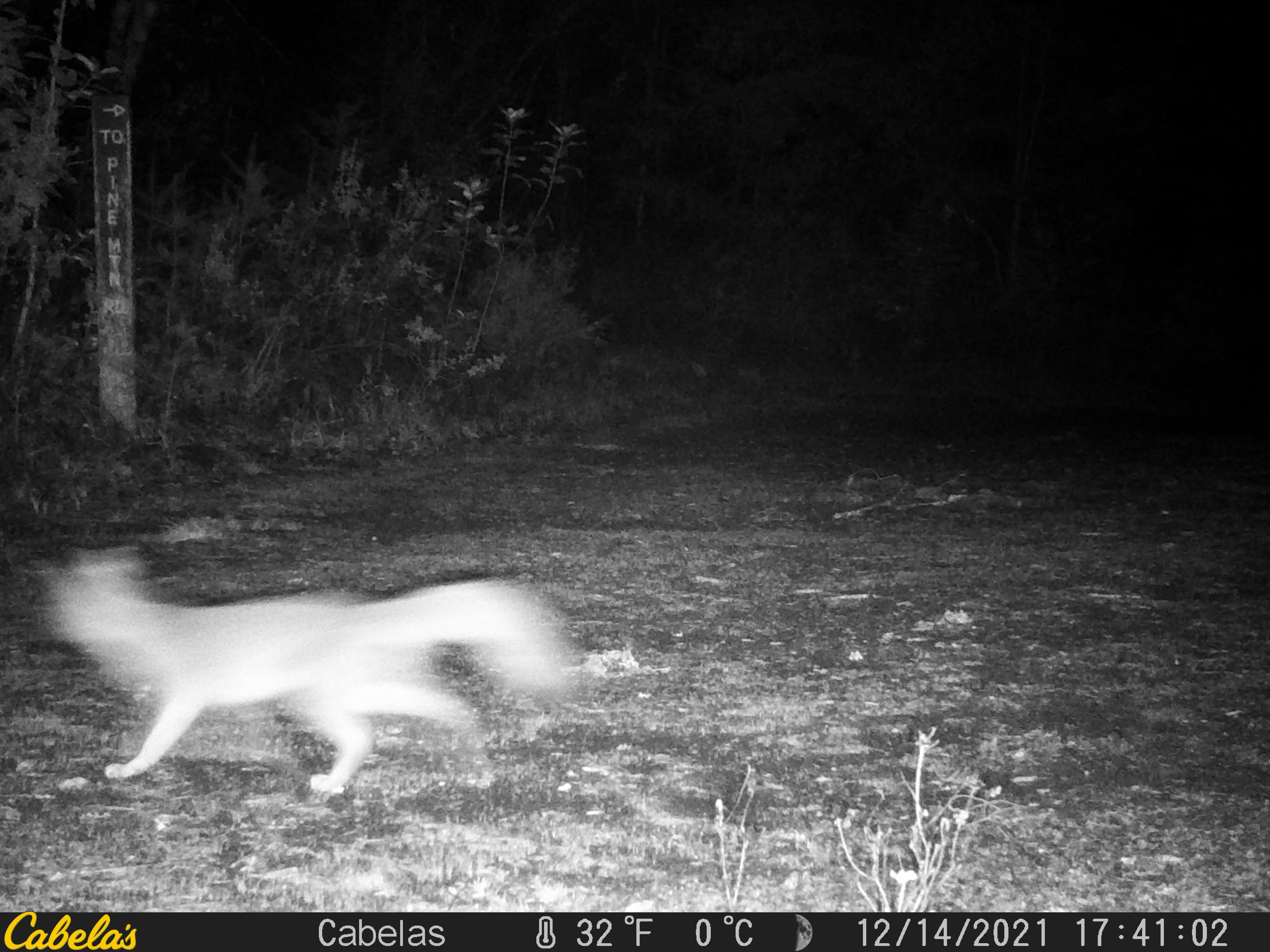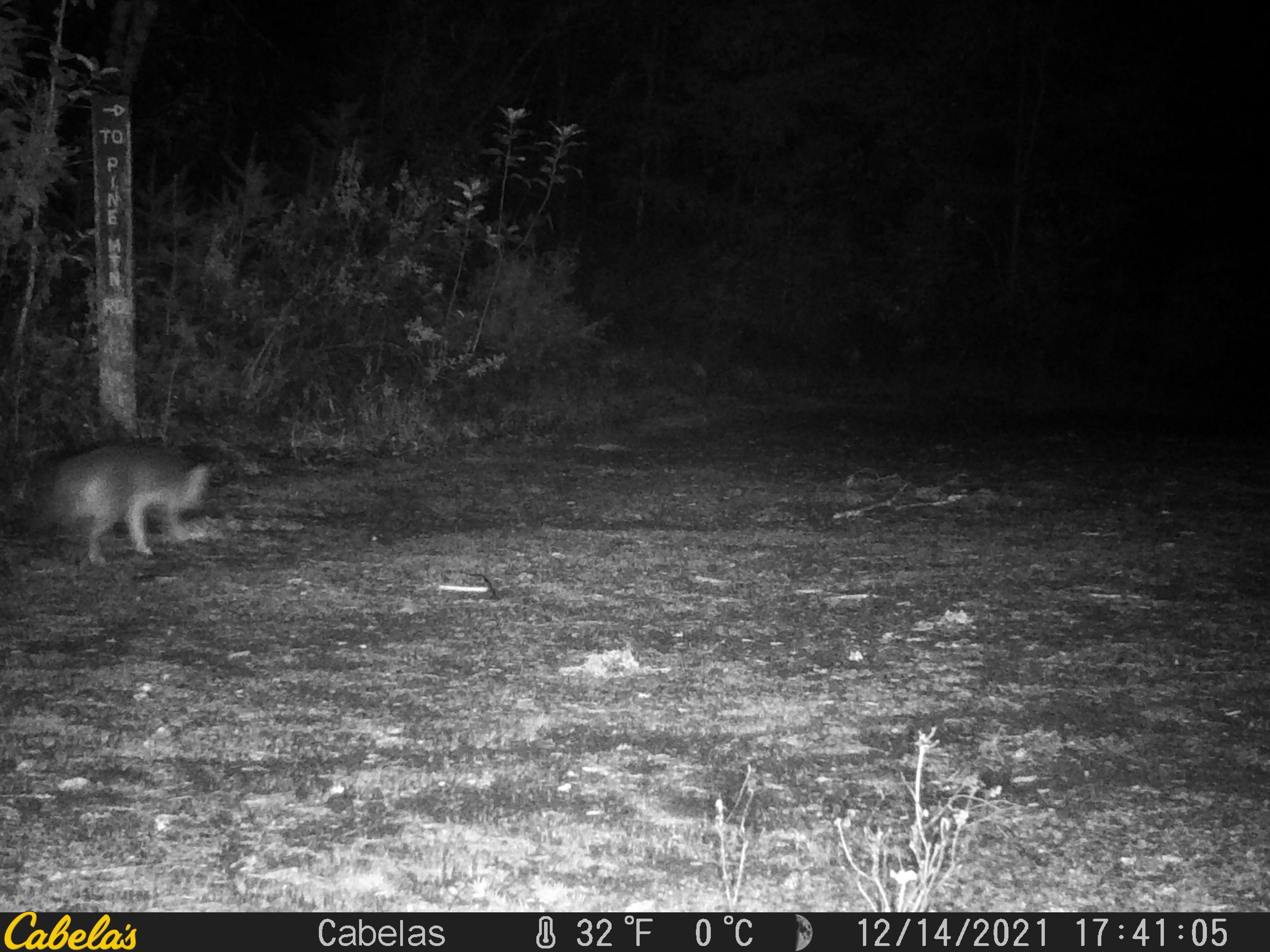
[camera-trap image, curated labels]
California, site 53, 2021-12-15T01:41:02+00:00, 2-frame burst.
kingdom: Animalia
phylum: Chordata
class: Mammalia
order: Carnivora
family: Canidae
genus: Urocyon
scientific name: Urocyon cinereoargenteus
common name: gray fox